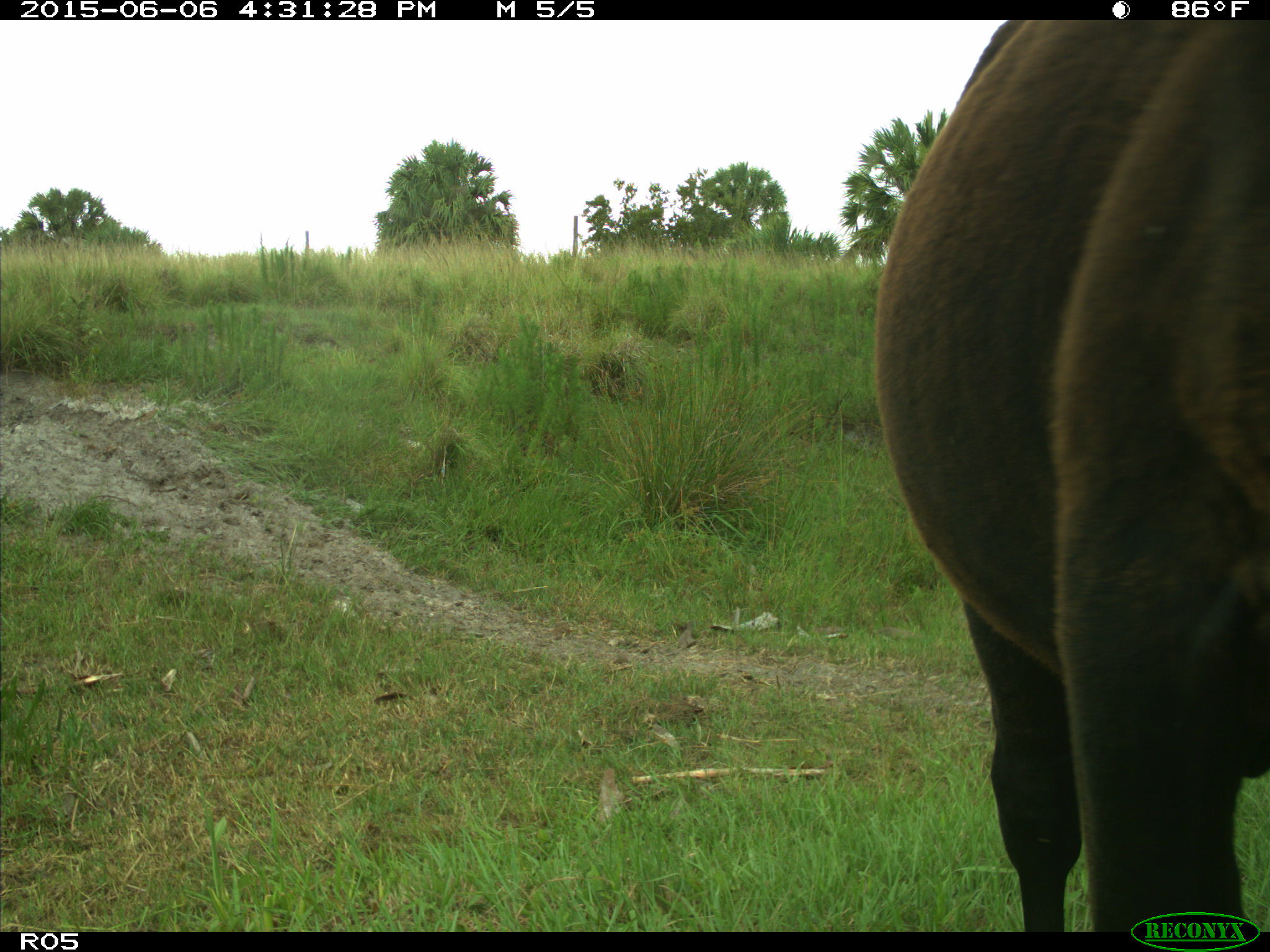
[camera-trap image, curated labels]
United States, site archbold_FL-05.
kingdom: Animalia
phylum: Chordata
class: Mammalia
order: Artiodactyla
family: Bovidae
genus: Bos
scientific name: Bos taurus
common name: domestic cow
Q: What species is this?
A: Bos taurus (domestic cow).